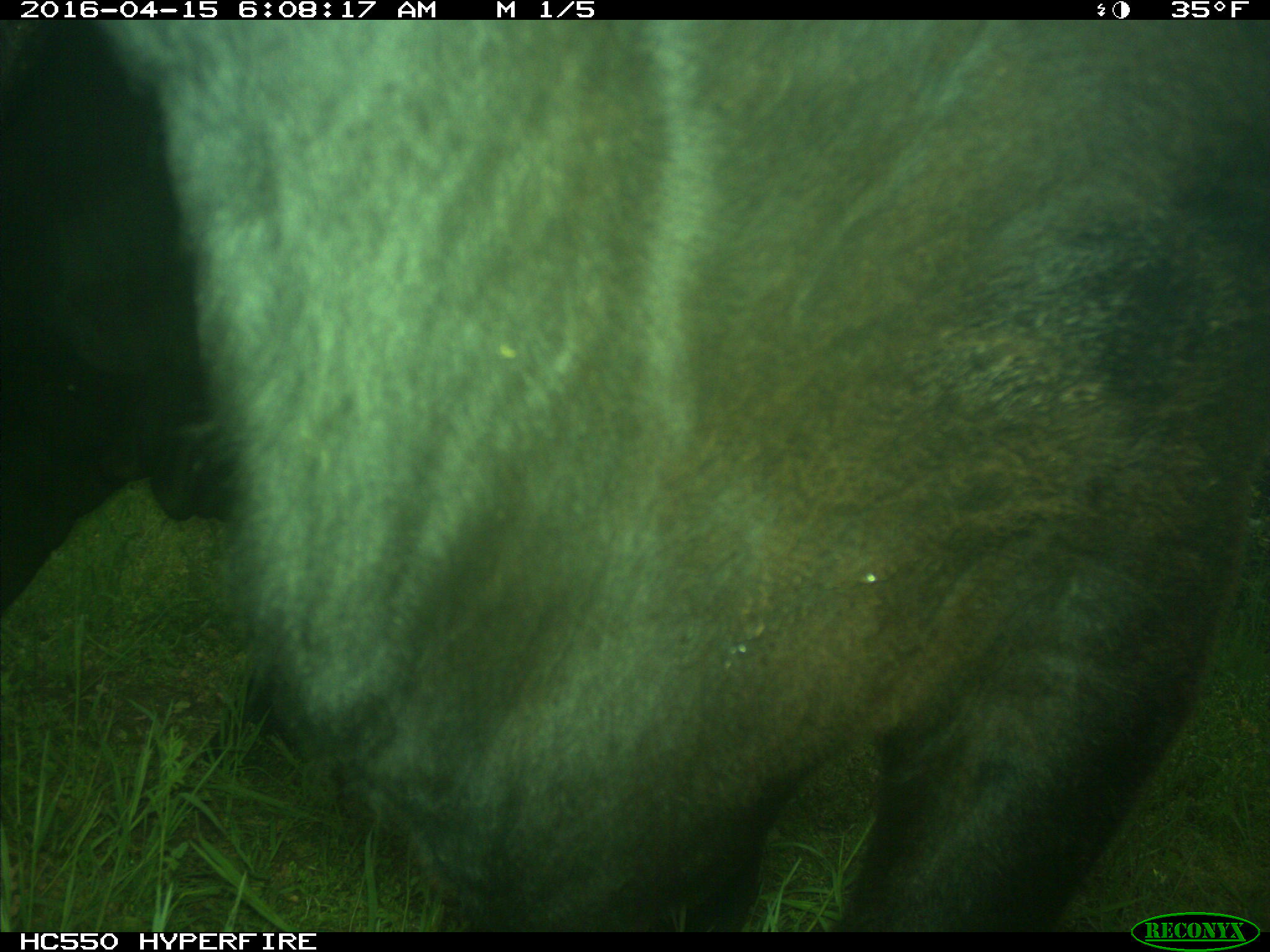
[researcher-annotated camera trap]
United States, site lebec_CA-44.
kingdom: Animalia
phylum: Chordata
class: Mammalia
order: Artiodactyla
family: Bovidae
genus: Bos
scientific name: Bos taurus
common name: domestic cow